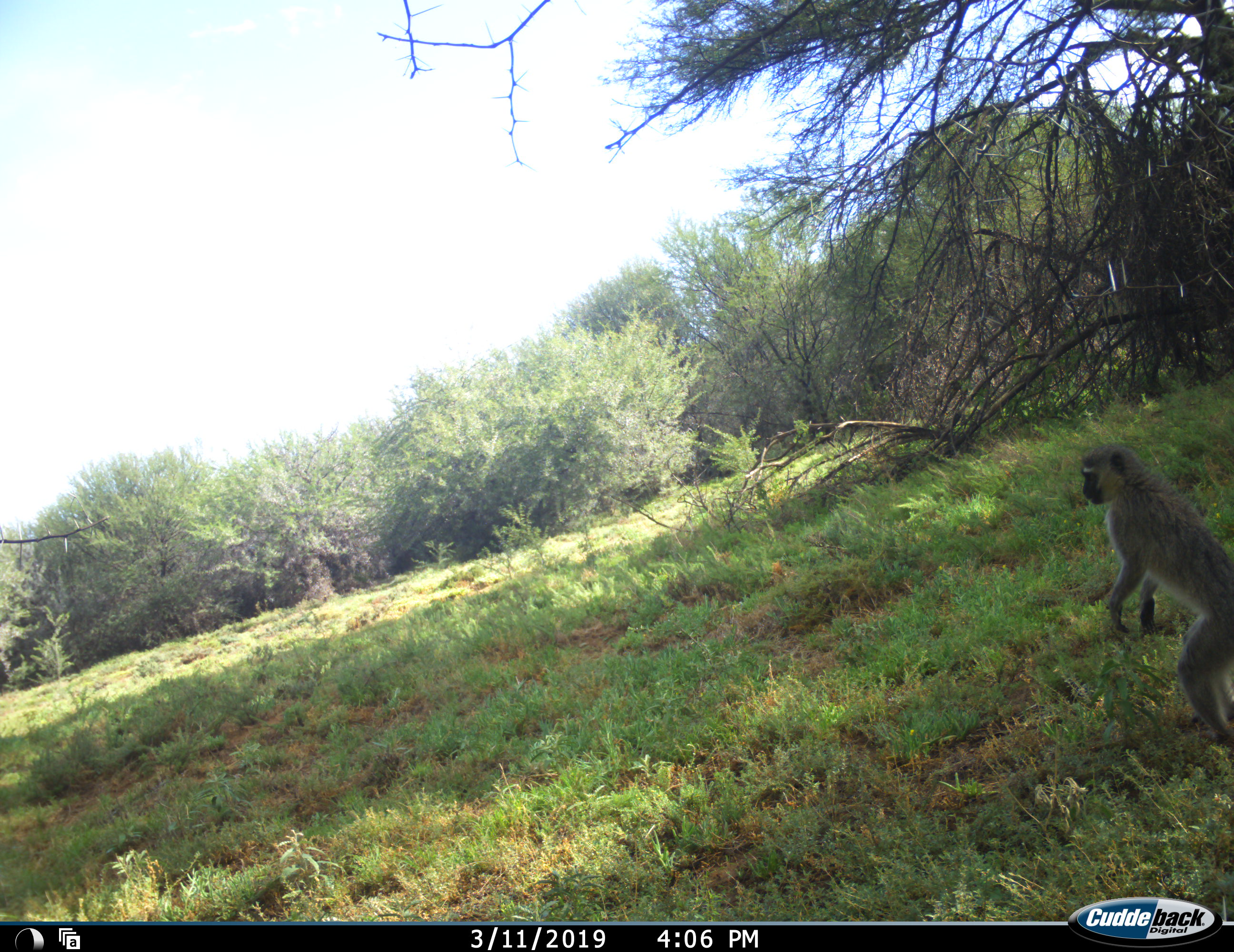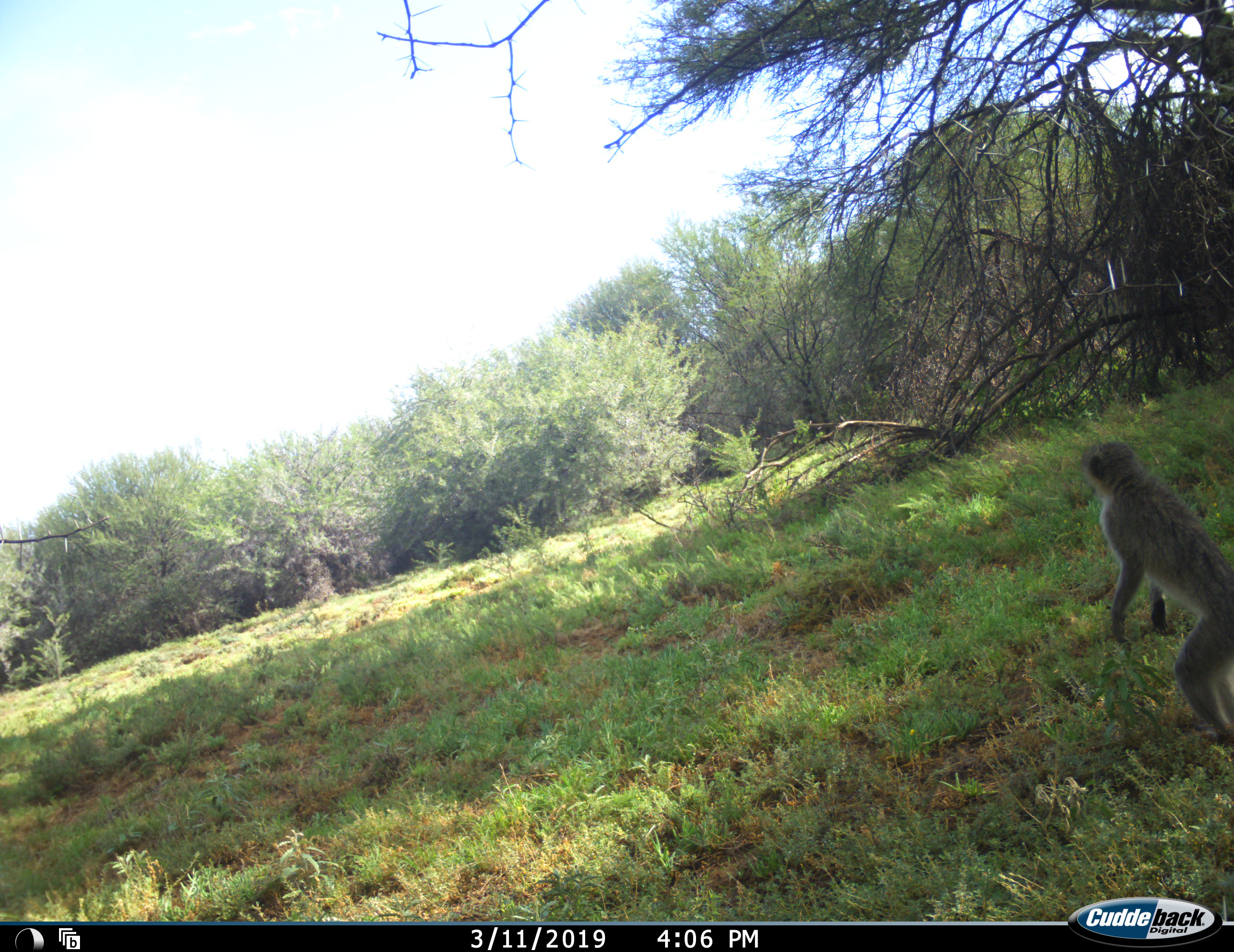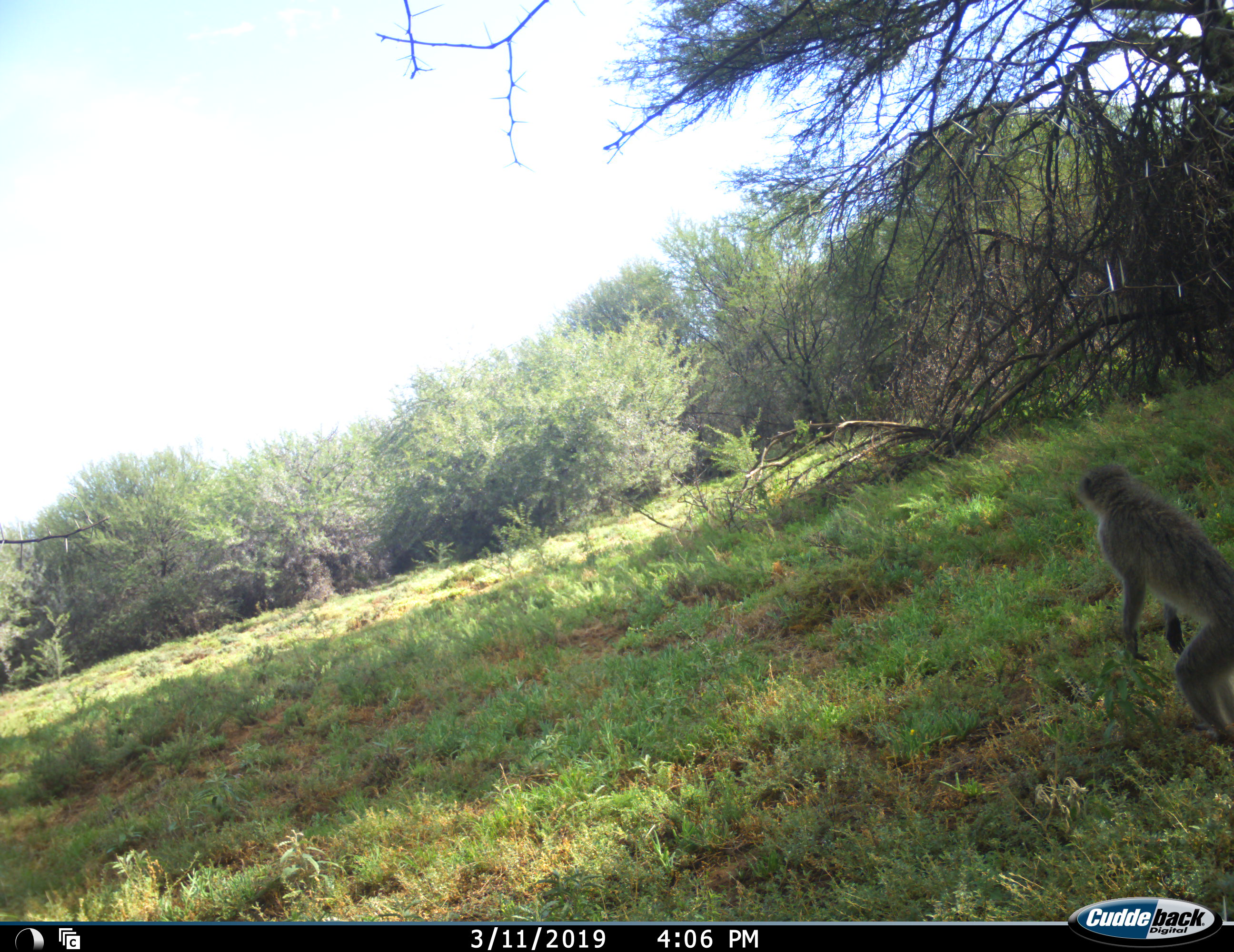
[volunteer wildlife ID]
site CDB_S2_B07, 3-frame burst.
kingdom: Animalia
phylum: Chordata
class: Mammalia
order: Primates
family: Cercopithecidae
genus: Chlorocebus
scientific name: Chlorocebus pygerythrus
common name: vervet monkey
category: monkeyvervet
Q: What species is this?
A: Monkeyvervet (vervet monkey) (Chlorocebus pygerythrus).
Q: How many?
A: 1.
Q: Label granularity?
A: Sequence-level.